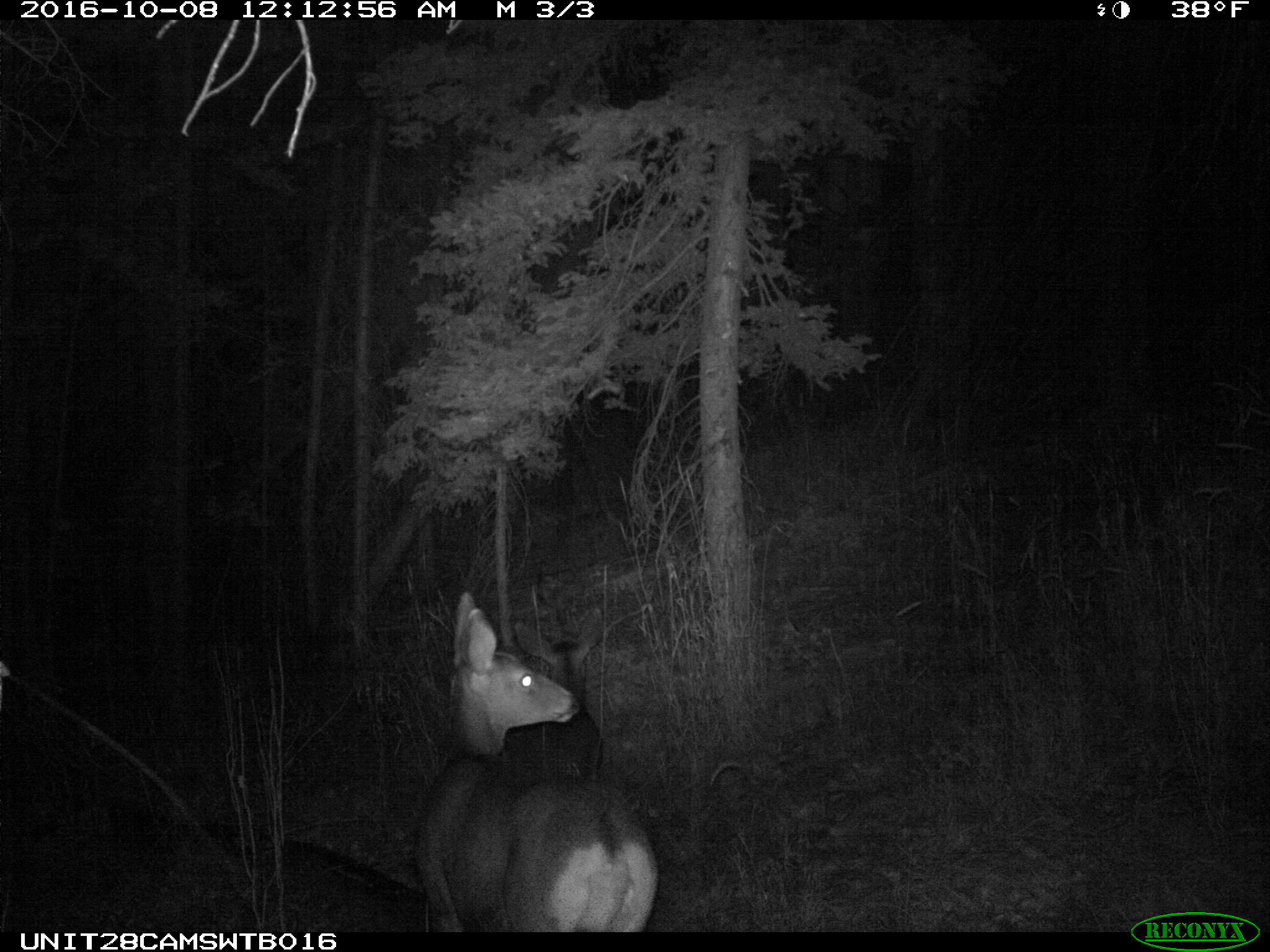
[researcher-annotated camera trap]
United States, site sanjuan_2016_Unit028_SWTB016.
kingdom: Animalia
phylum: Chordata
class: Mammalia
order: Artiodactyla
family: Cervidae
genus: Odocoileus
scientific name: Odocoileus hemionus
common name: mule deer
Odocoileus hemionus (mule deer).